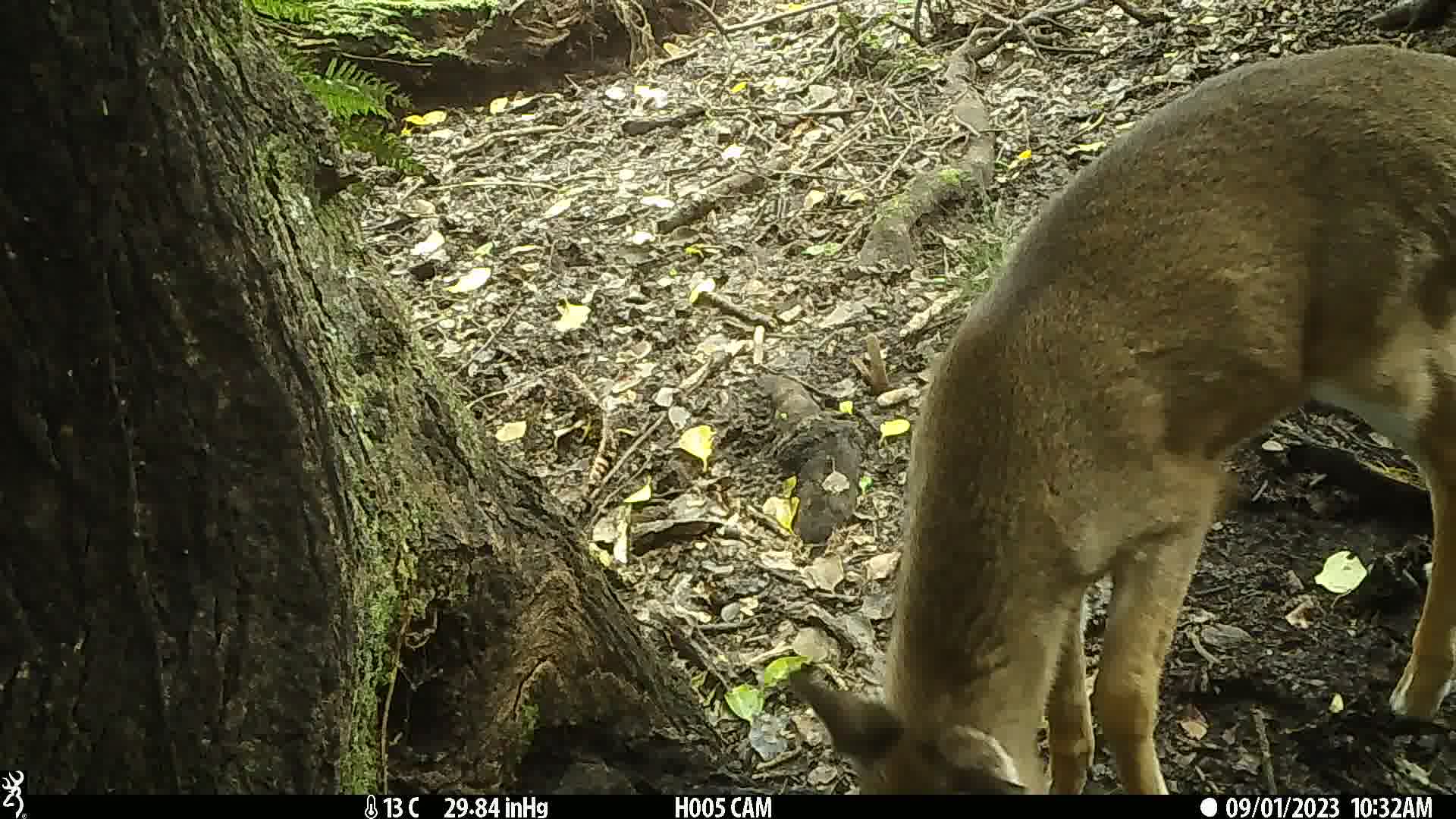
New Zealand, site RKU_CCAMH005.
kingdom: Animalia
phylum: Chordata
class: Mammalia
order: Artiodactyla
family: Cervidae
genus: Odocoileus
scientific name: Odocoileus virginianus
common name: white-tailed deer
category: white tailed deer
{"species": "white tailed deer (white-tailed deer) (Odocoileus virginianus)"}